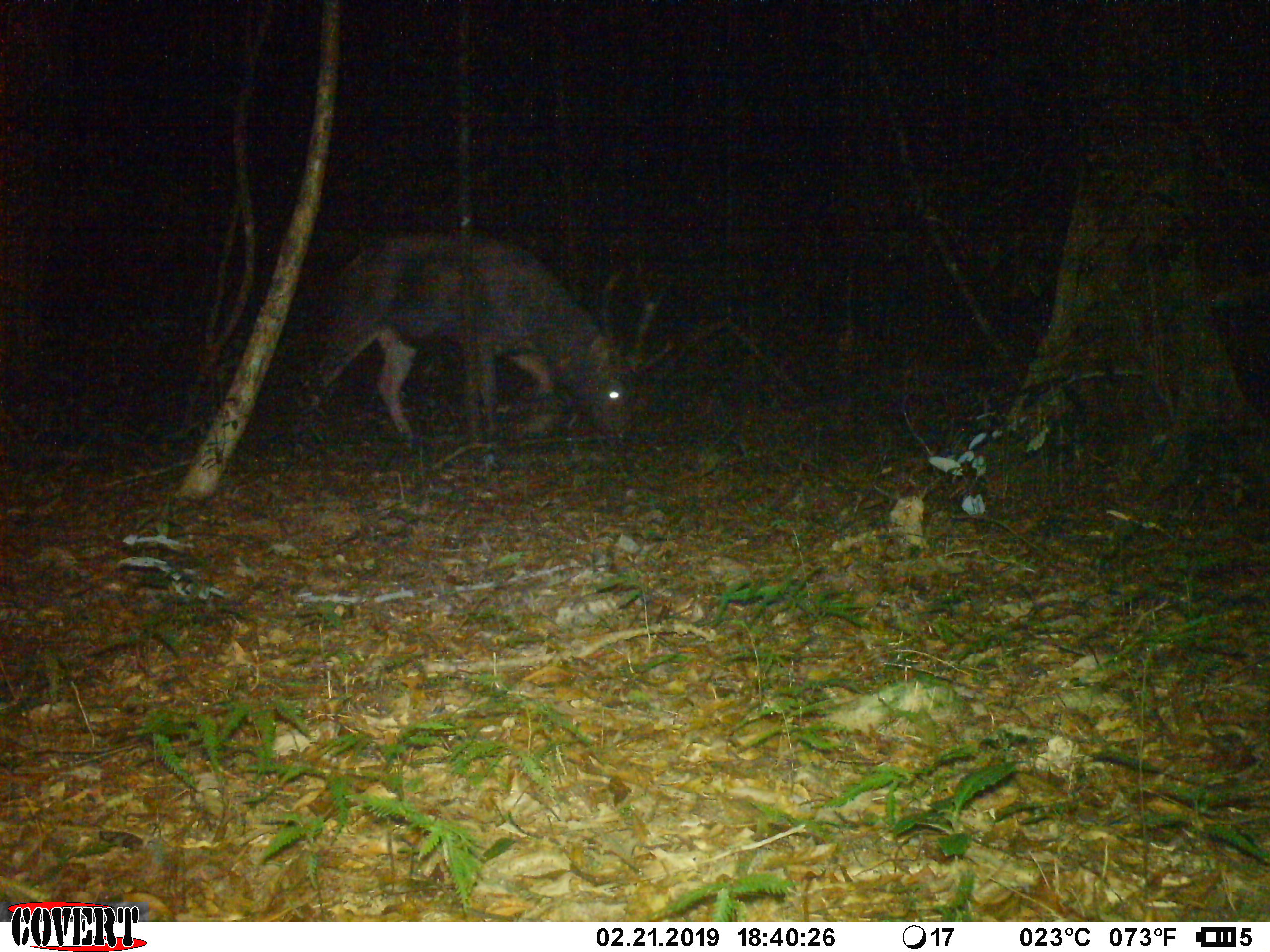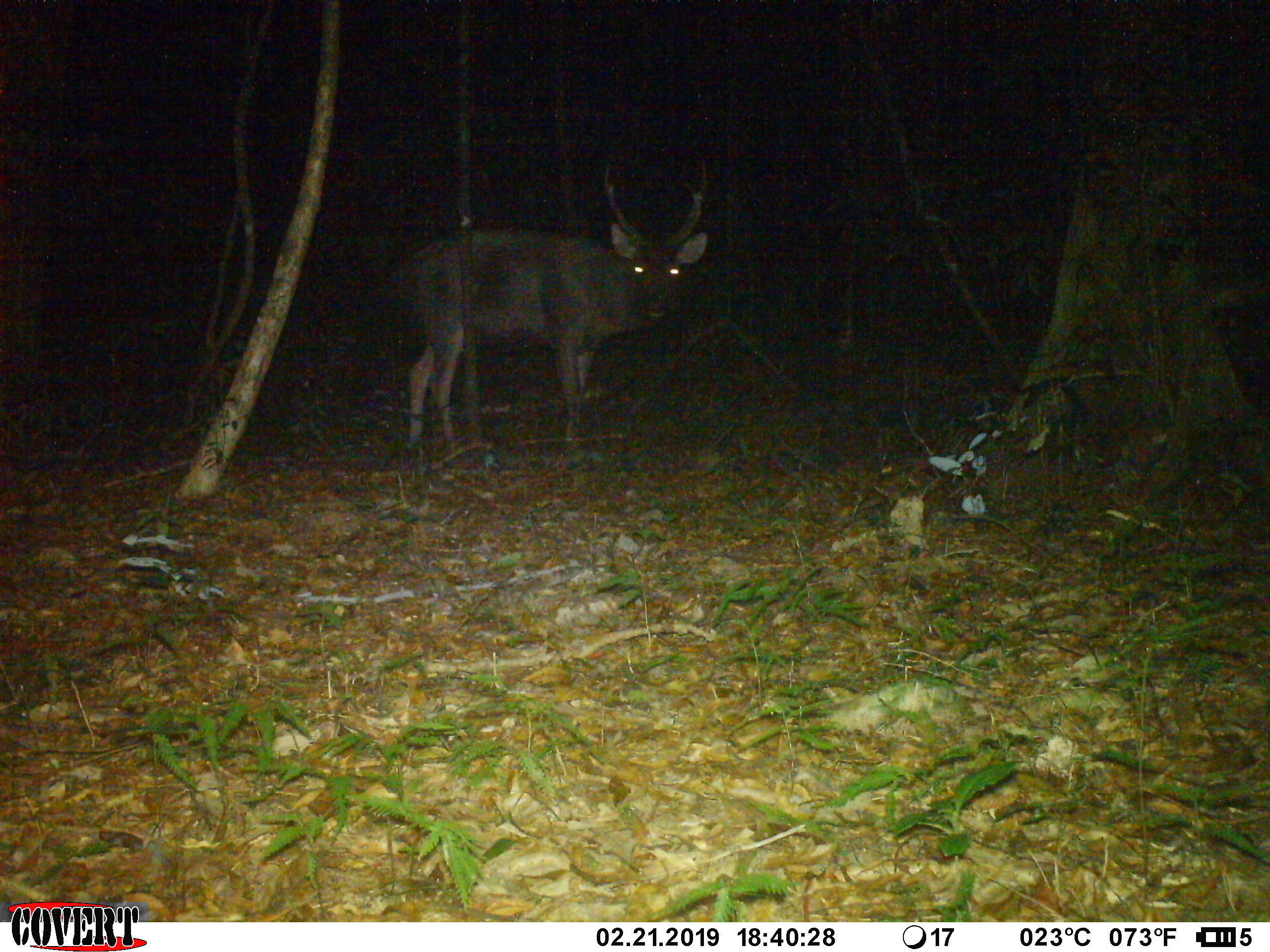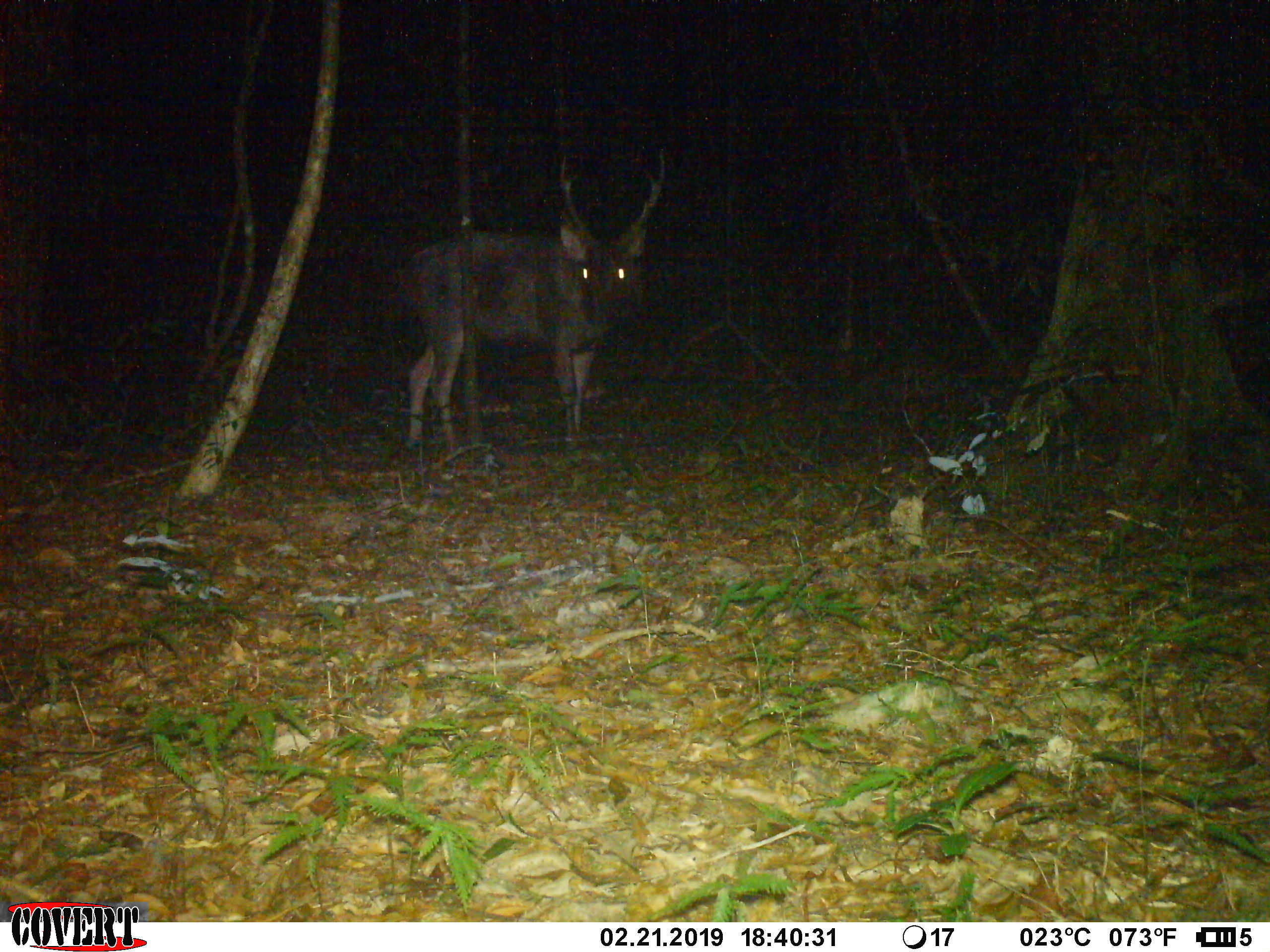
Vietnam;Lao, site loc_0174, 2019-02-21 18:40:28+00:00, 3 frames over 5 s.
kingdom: Animalia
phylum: Chordata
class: Mammalia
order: Artiodactyla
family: Cervidae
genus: Rusa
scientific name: Rusa unicolor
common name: sambar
Sambar (Rusa unicolor). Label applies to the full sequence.